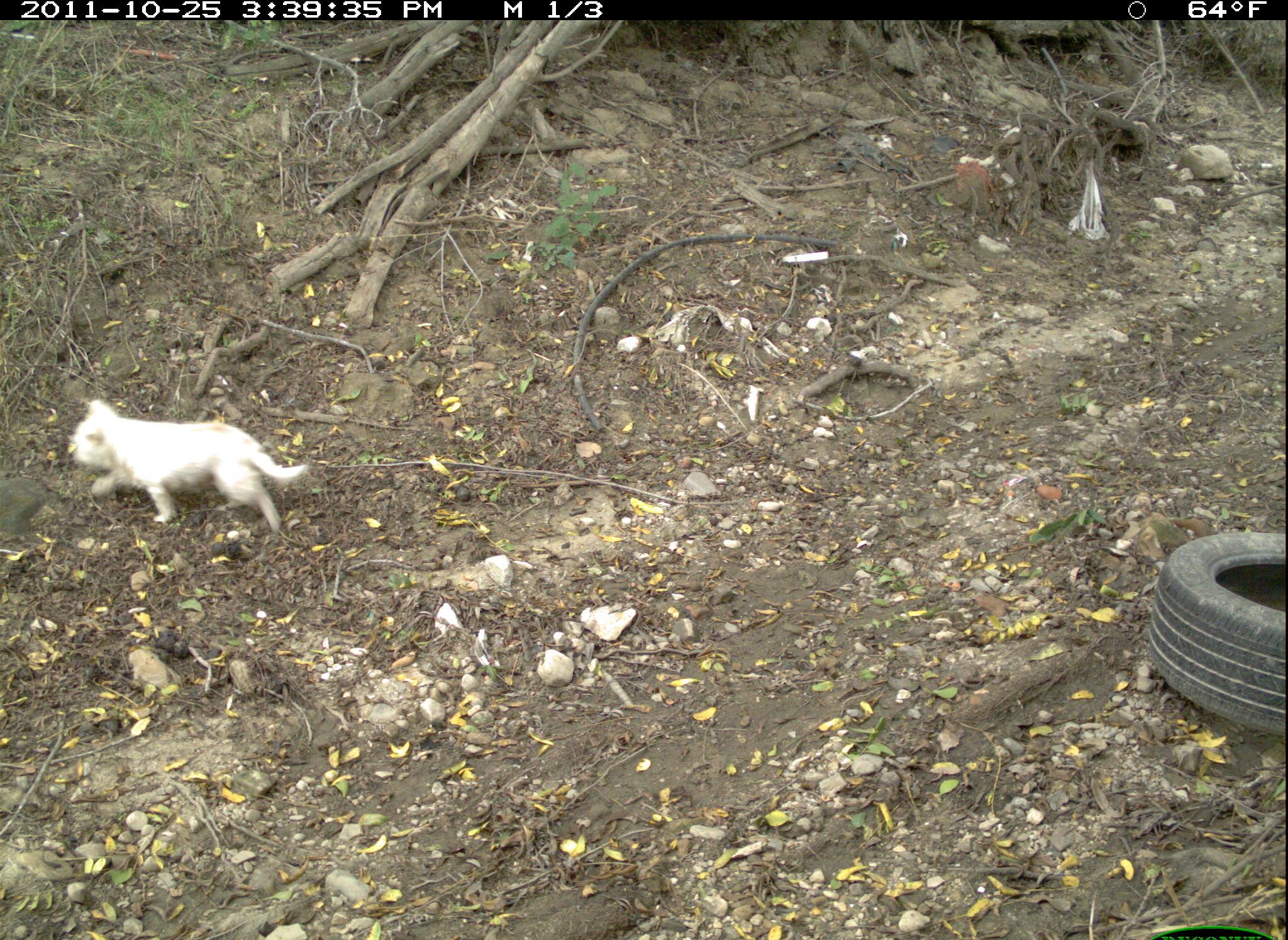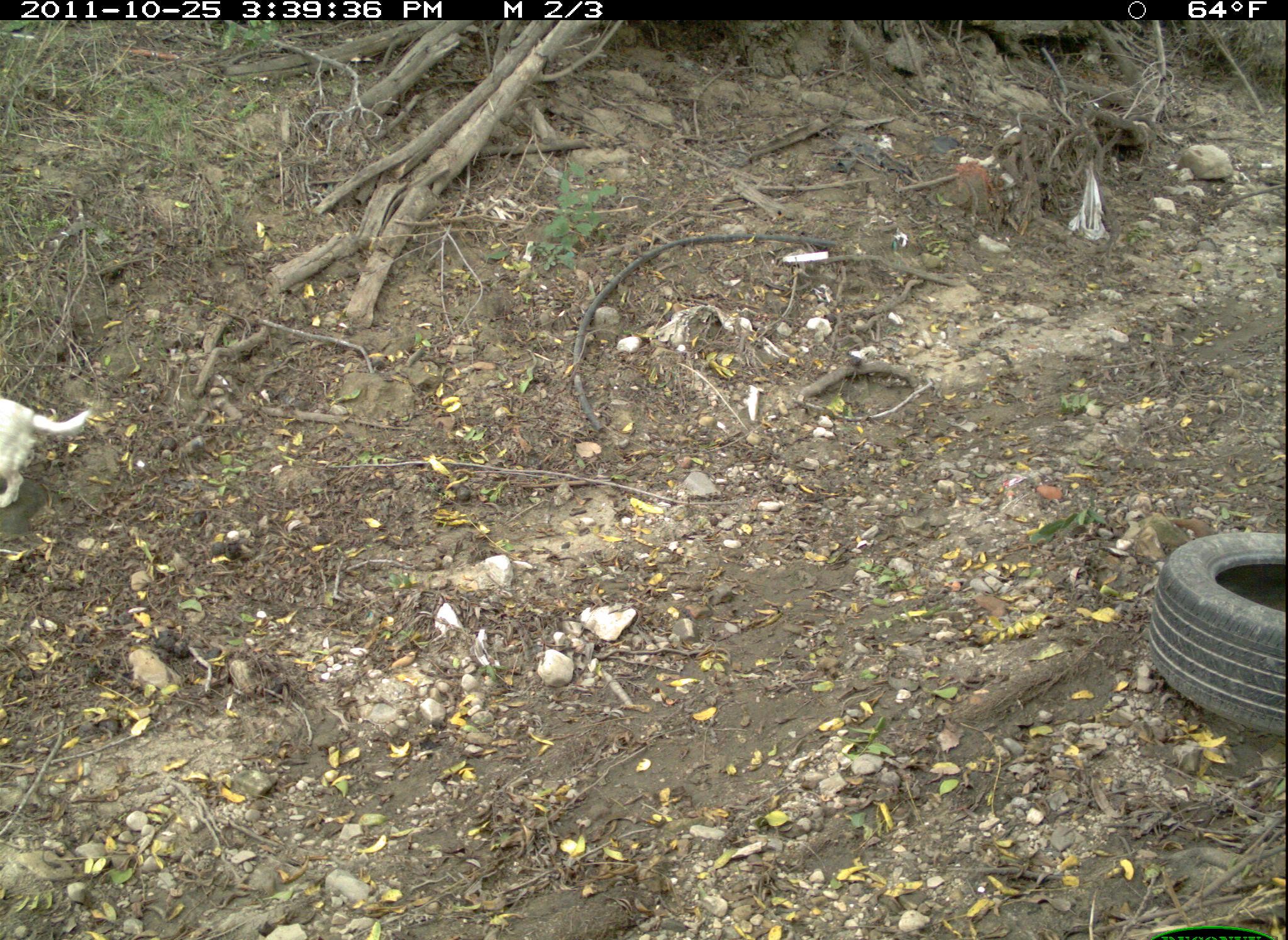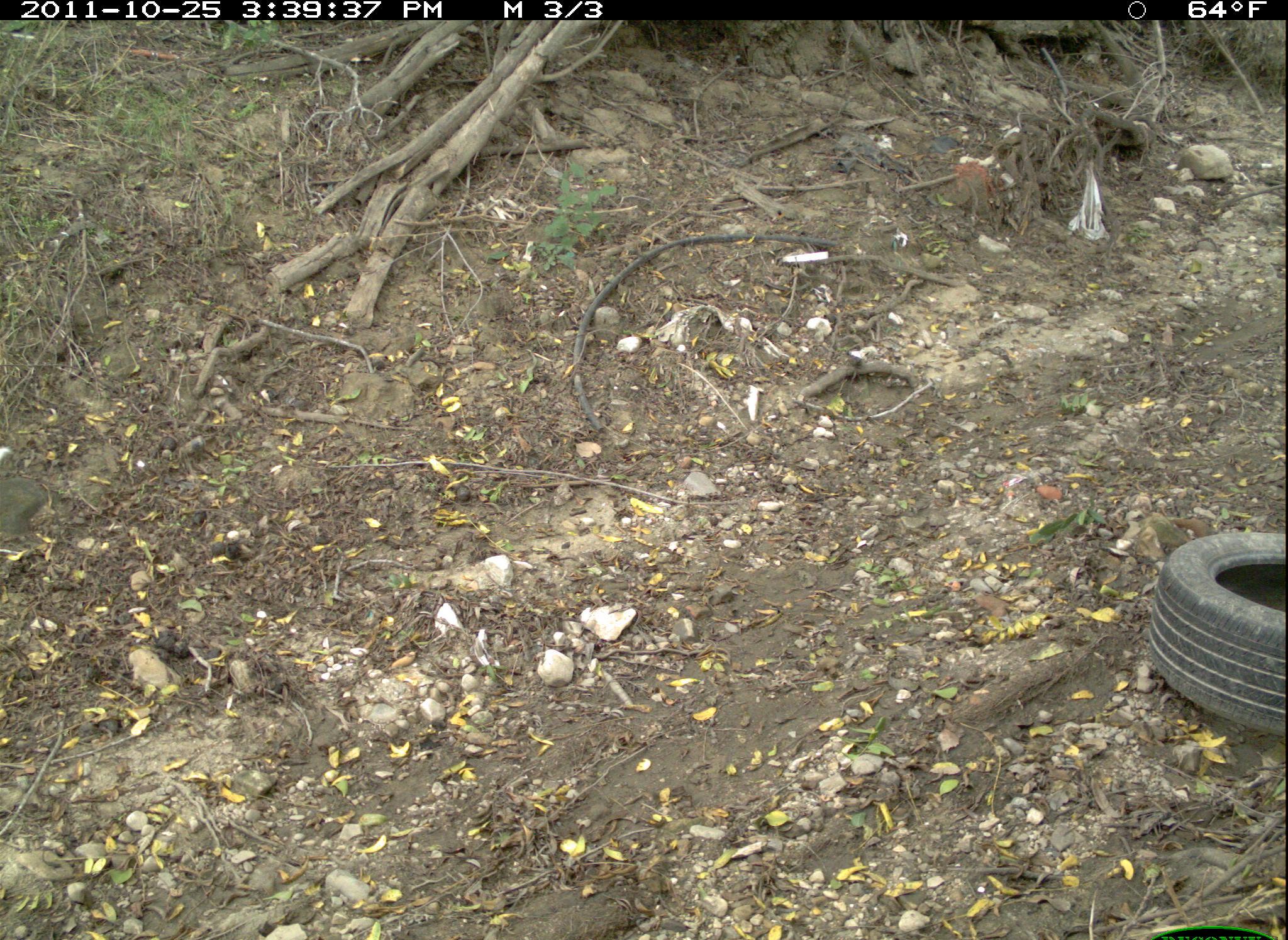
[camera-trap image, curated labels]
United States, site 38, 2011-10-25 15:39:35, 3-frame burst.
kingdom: Animalia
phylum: Chordata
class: Mammalia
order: Carnivora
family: Canidae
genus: Canis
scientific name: Canis familiaris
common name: domestic dog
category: dog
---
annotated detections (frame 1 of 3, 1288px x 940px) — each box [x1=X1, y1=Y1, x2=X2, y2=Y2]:
dog: [x1=69, y1=393, x2=319, y2=538]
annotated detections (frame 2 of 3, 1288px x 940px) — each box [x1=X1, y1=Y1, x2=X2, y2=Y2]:
dog: [x1=0, y1=380, x2=97, y2=522]